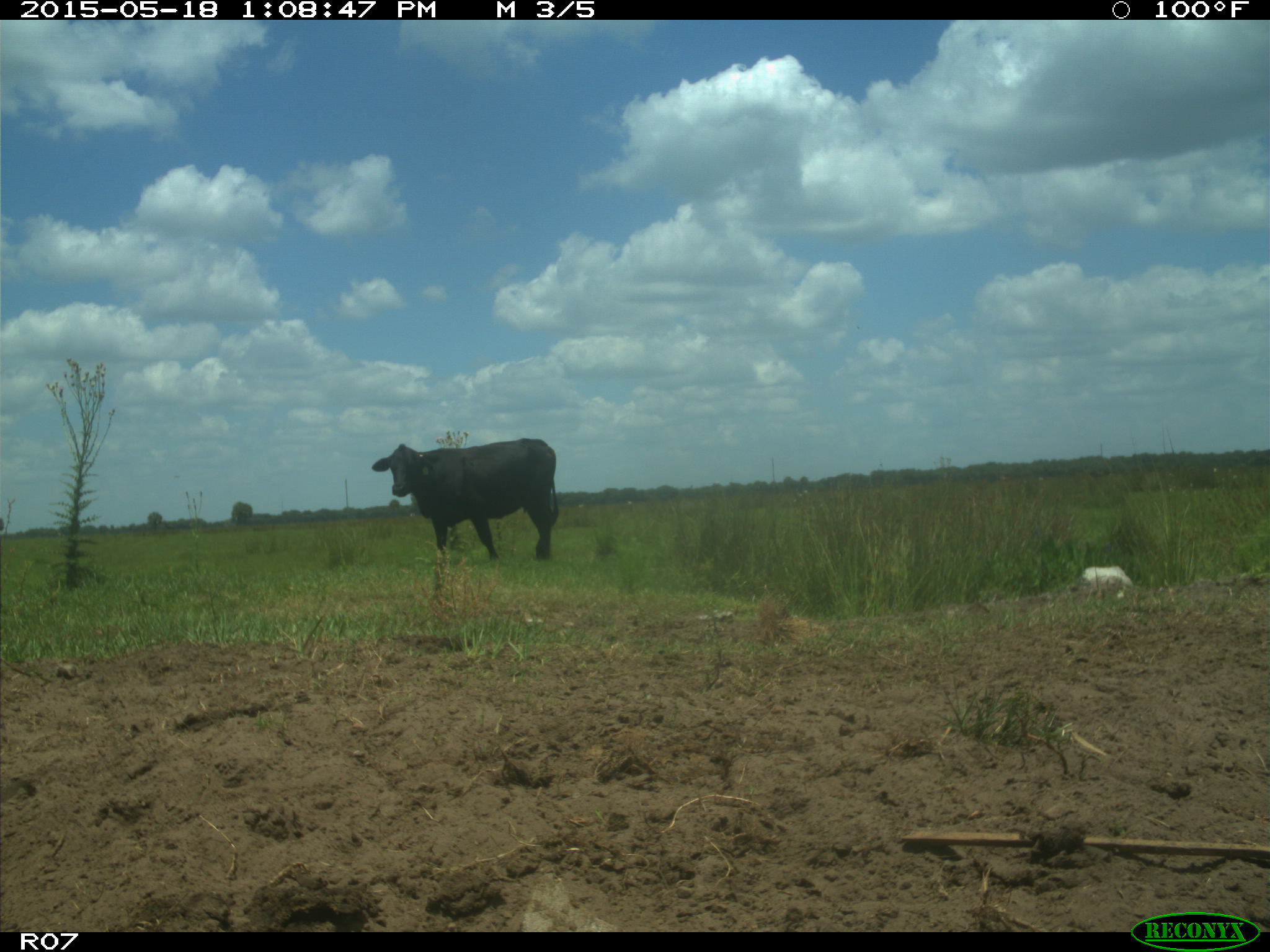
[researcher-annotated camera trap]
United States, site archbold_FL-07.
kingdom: Animalia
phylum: Chordata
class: Mammalia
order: Artiodactyla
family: Bovidae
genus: Bos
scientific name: Bos taurus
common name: domestic cow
Bos taurus (domestic cow).